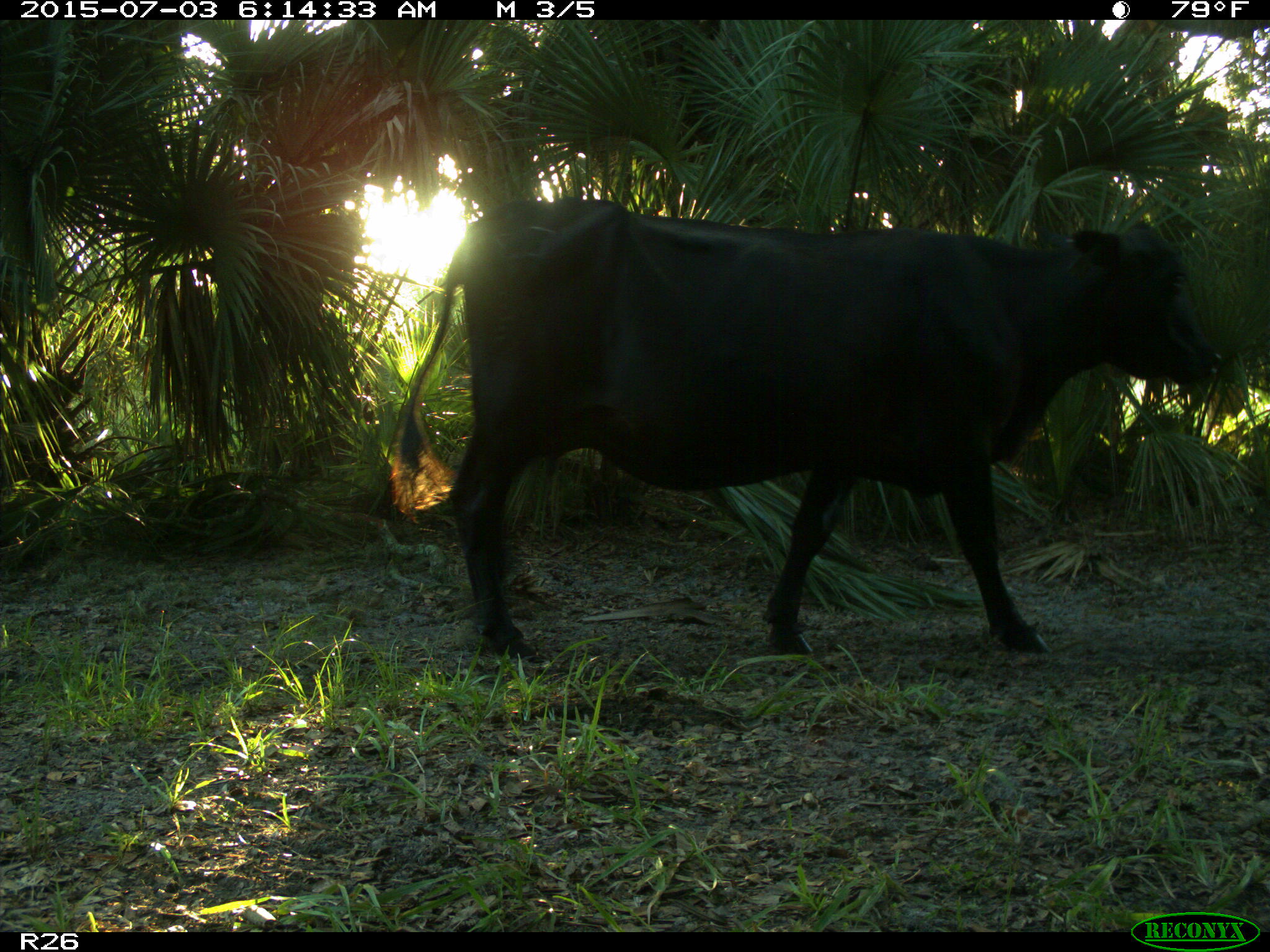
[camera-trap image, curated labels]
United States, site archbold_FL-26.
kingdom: Animalia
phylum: Chordata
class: Mammalia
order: Artiodactyla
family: Bovidae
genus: Bos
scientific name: Bos taurus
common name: domestic cow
Bos taurus (domestic cow).